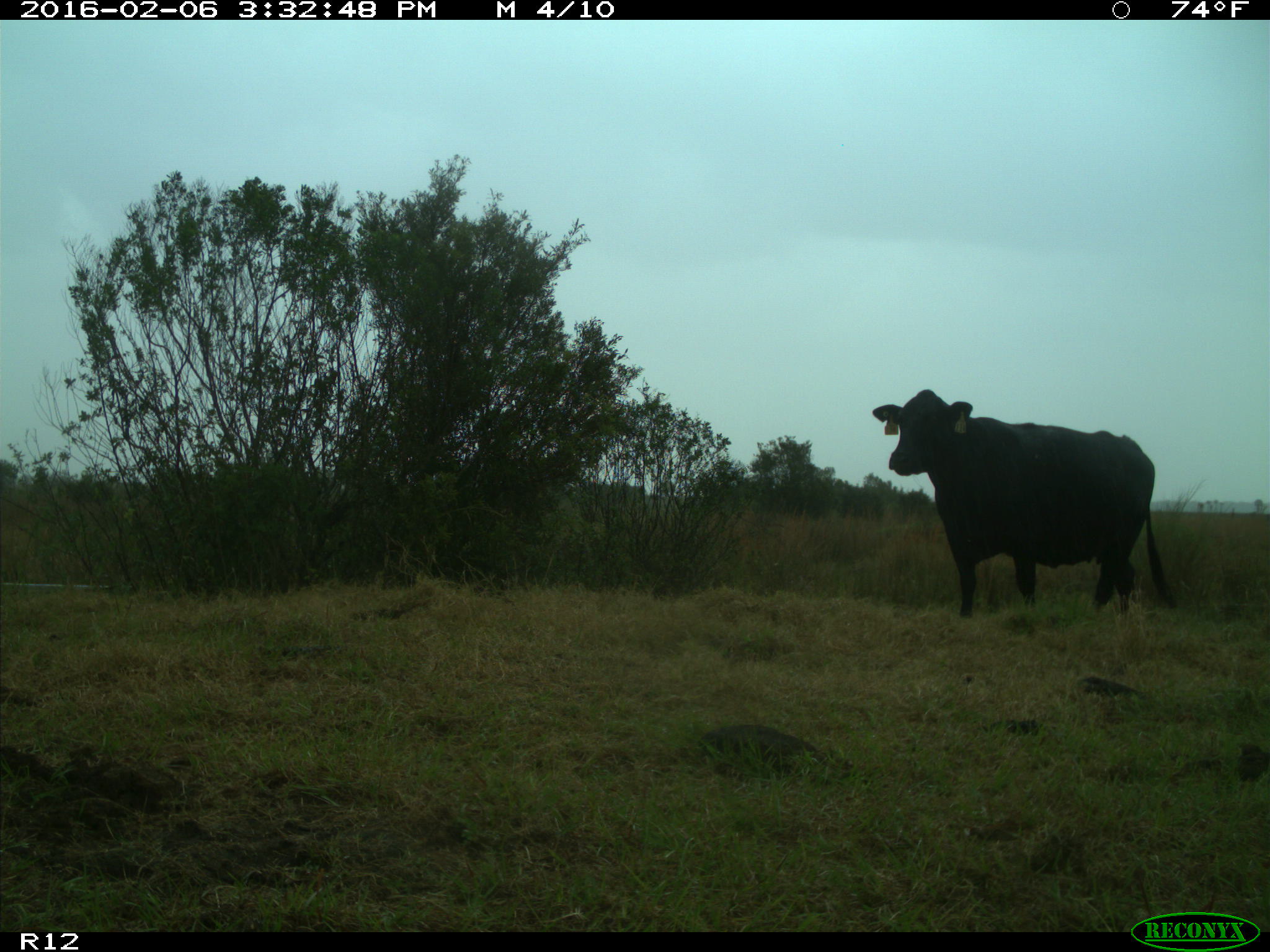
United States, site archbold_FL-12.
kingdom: Animalia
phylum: Chordata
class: Mammalia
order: Artiodactyla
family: Bovidae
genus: Bos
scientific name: Bos taurus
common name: domestic cow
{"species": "Bos taurus (domestic cow)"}